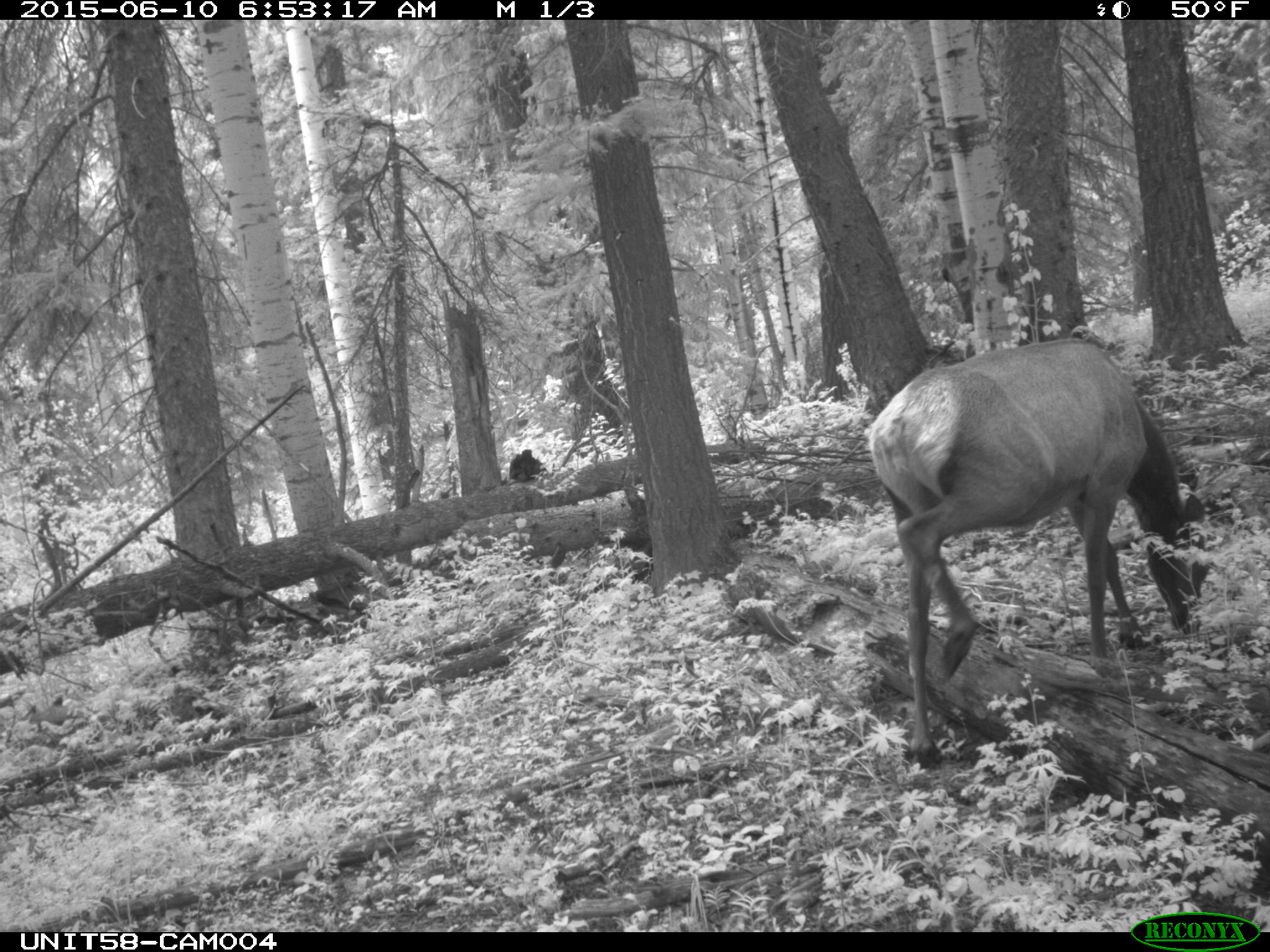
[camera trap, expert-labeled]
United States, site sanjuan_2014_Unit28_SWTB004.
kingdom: Animalia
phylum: Chordata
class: Mammalia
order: Artiodactyla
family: Cervidae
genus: Cervus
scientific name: Cervus elaphus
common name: red deer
Cervus elaphus (red deer).